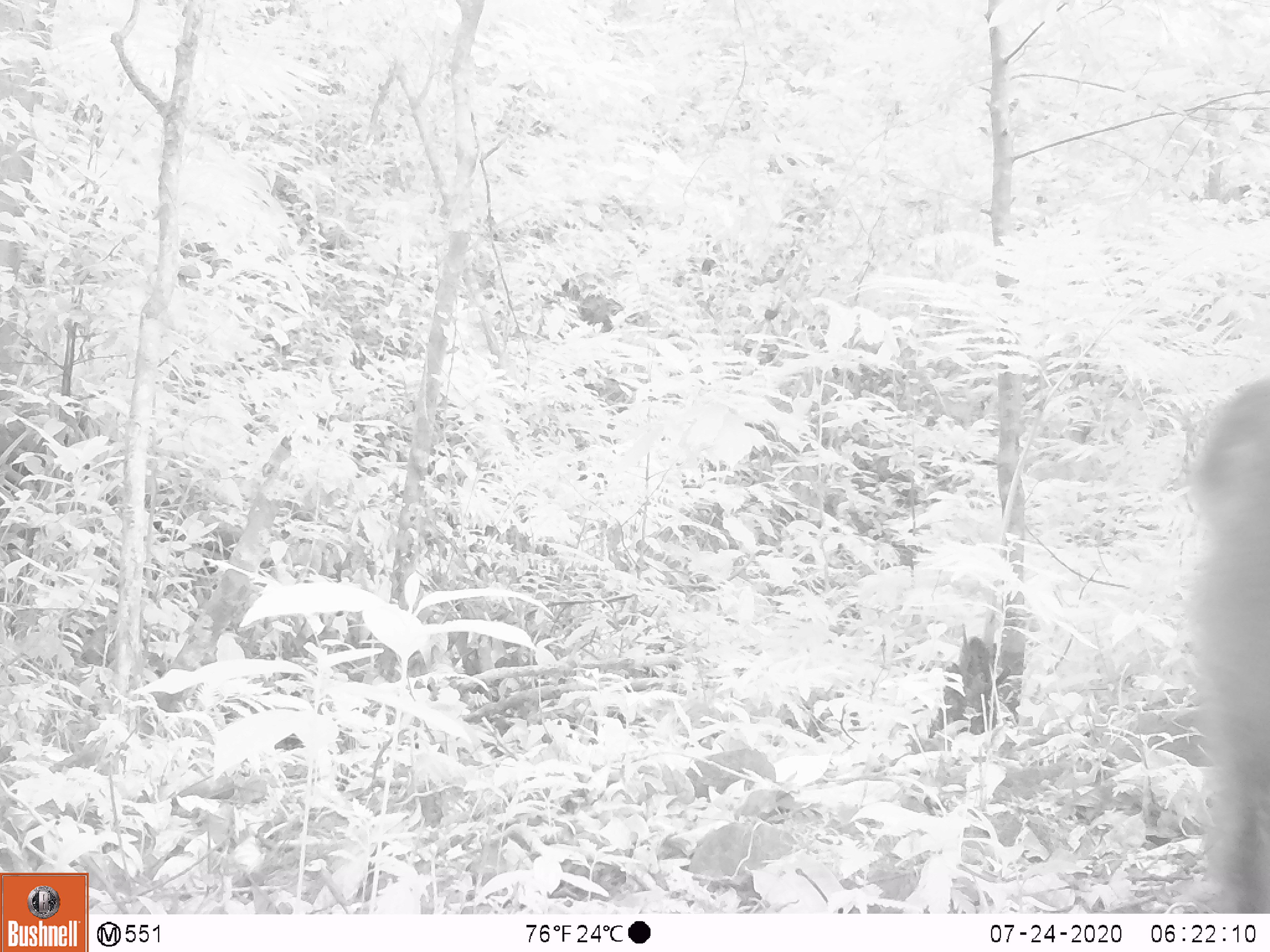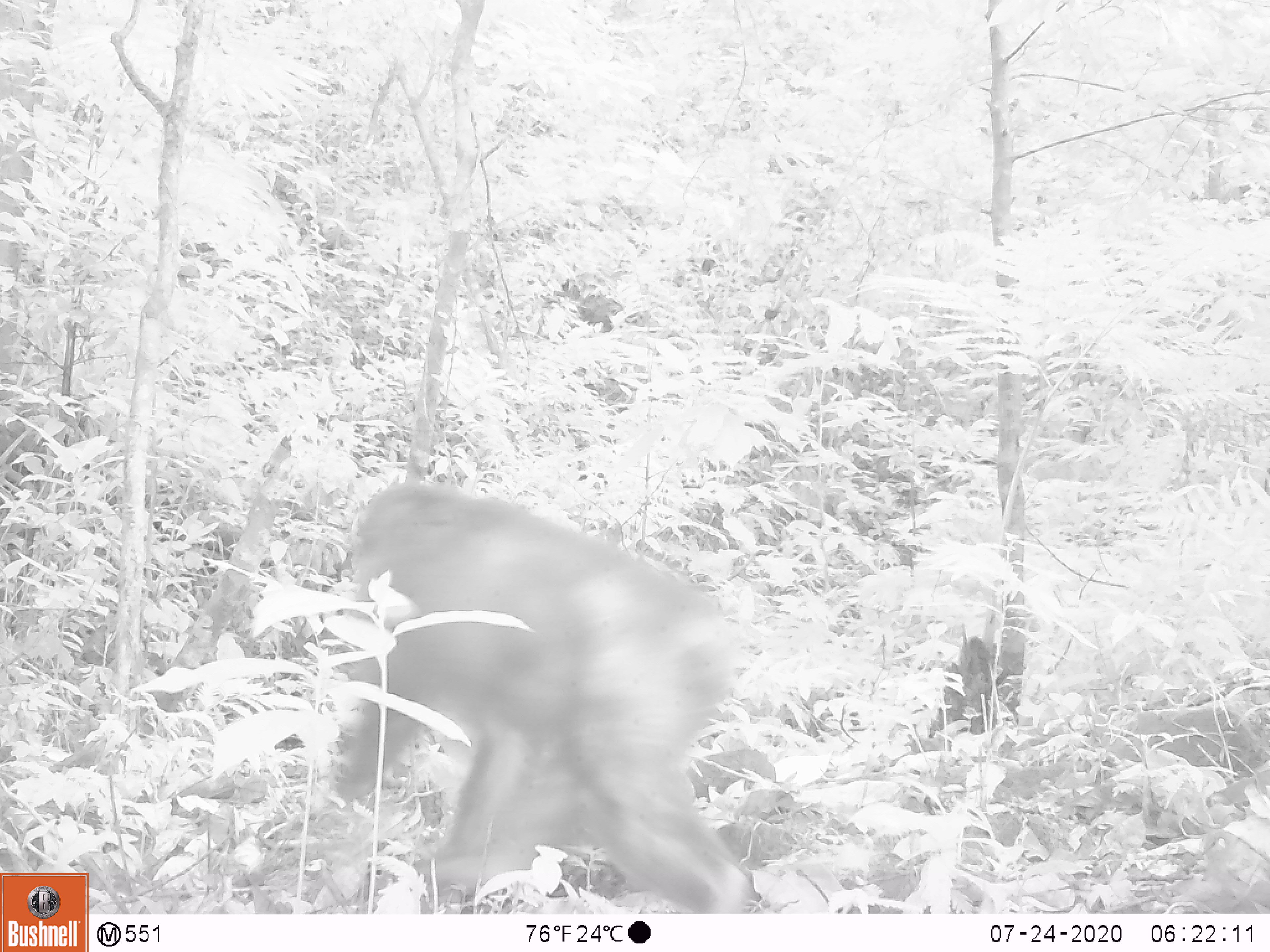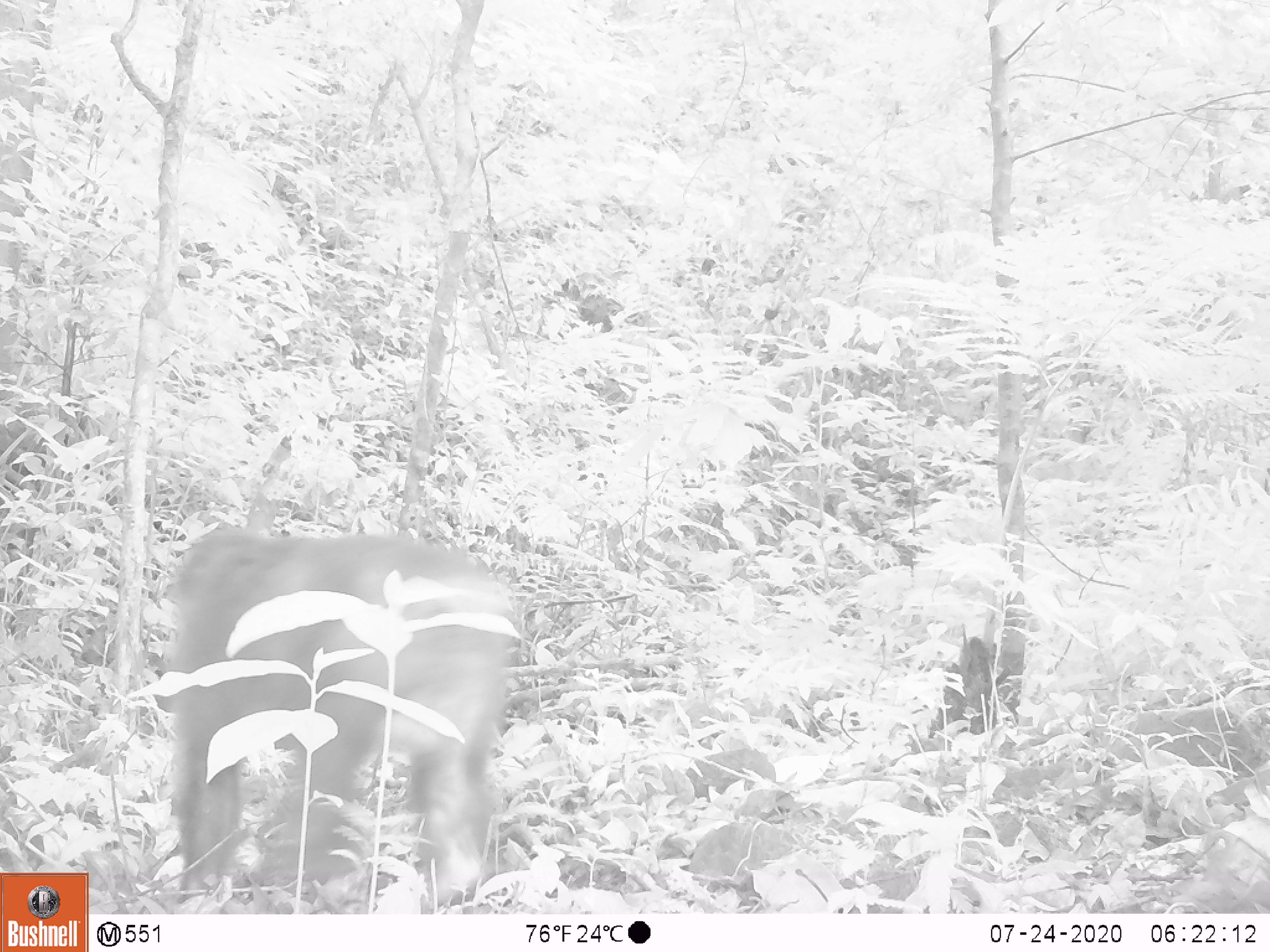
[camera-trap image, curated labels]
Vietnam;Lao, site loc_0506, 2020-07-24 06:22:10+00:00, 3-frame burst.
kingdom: Animalia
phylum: Chordata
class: Mammalia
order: Primates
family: Cercopithecidae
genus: Macaca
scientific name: Macaca arctoides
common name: stump-tailed macaque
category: stump tailed macaque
Stump tailed macaque (stump-tailed macaque) (Macaca arctoides). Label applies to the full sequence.